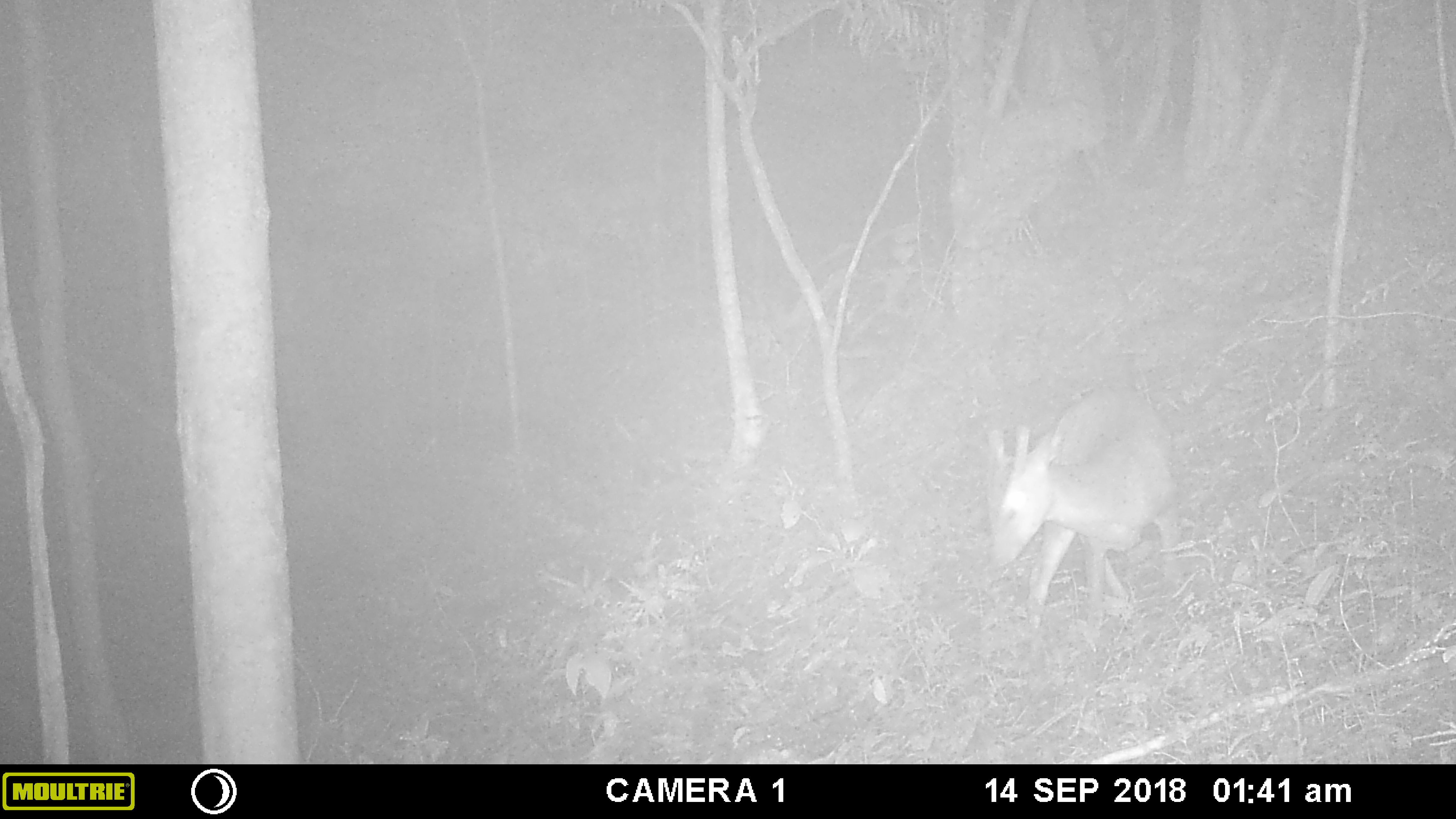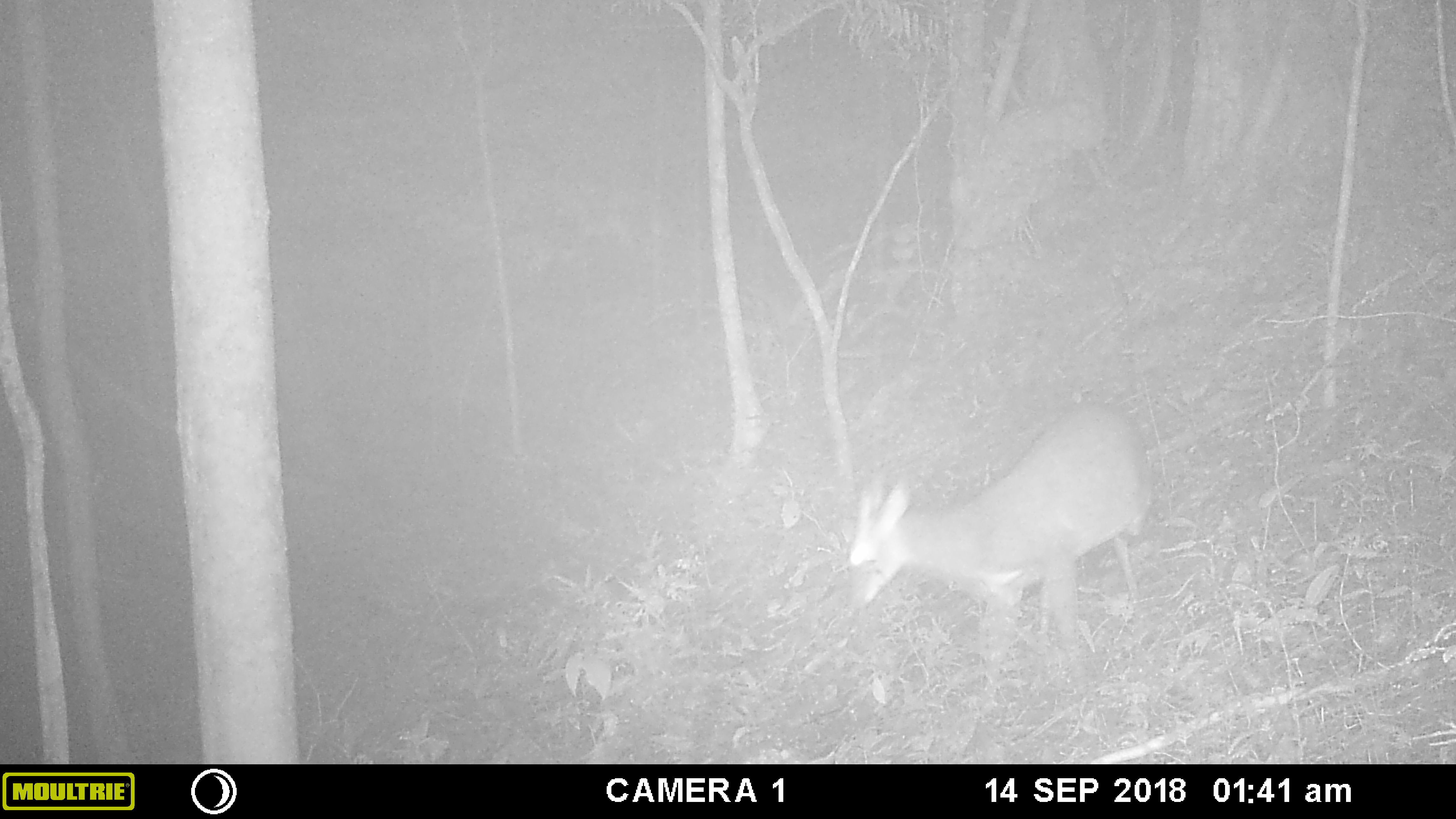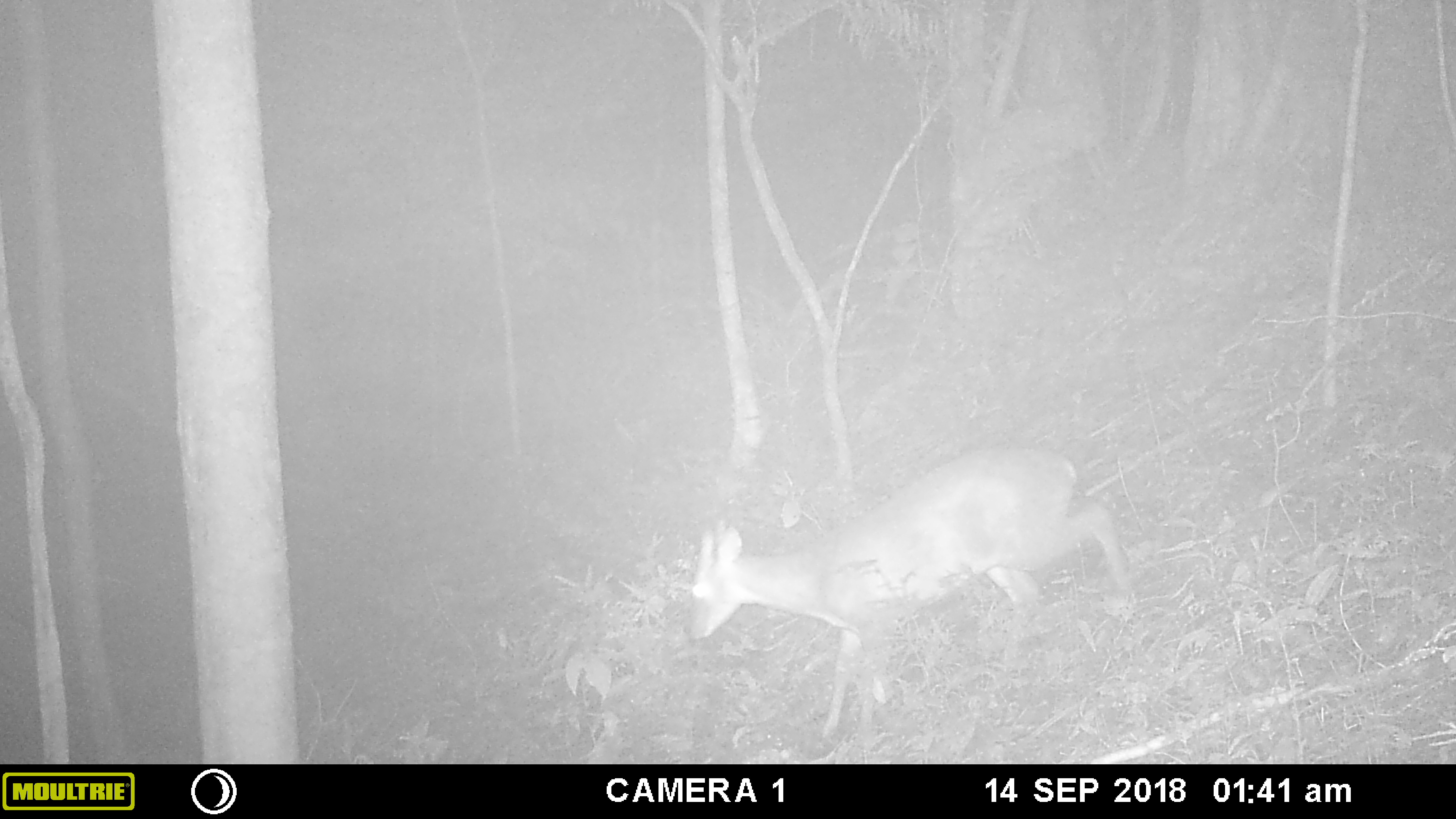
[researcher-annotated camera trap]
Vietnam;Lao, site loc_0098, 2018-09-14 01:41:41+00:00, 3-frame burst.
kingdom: Animalia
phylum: Chordata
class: Mammalia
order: Artiodactyla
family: Cervidae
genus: Muntiacus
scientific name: Muntiacus vuquangensis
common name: large-antlered muntjac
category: large antlered muntjac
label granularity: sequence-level